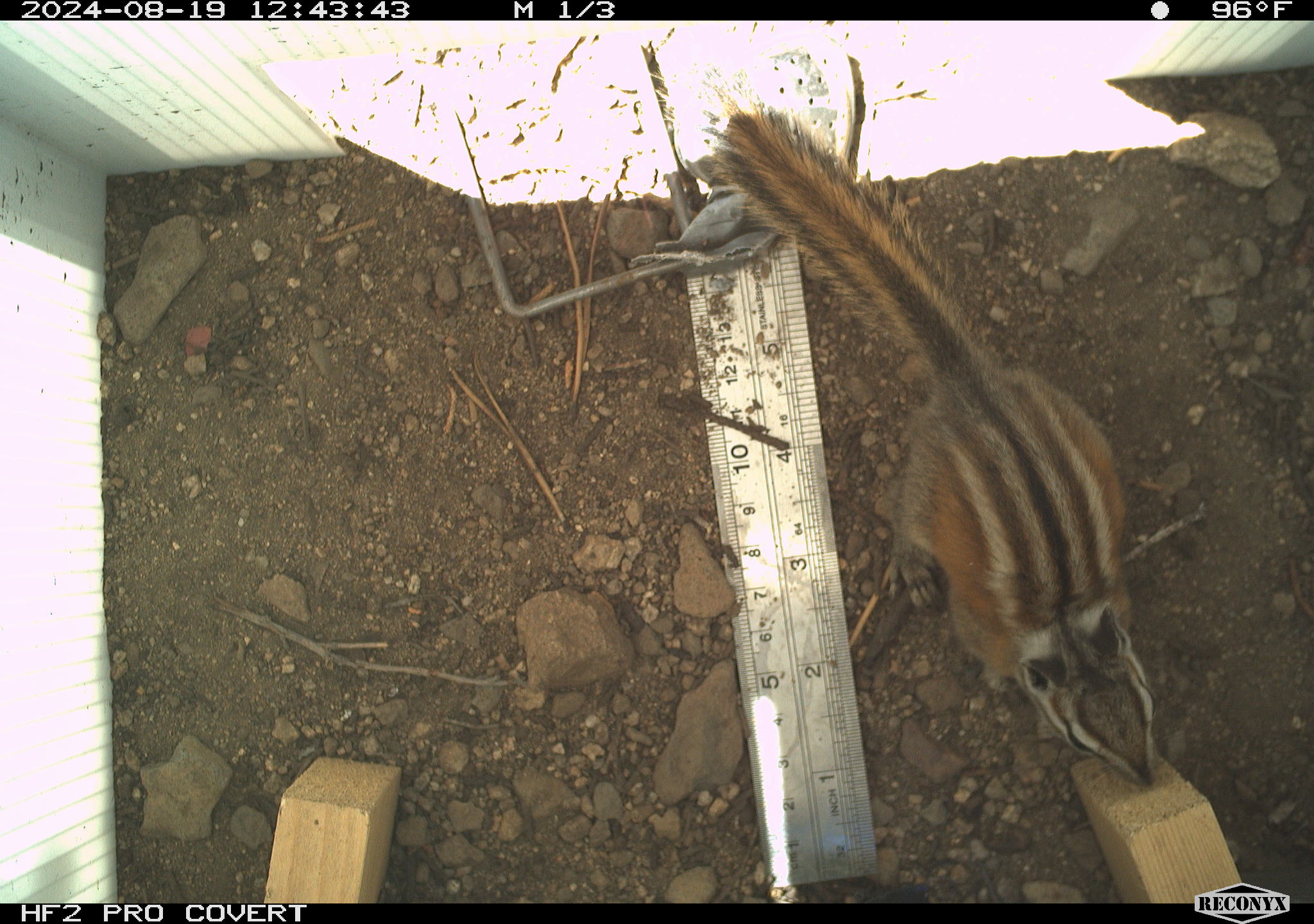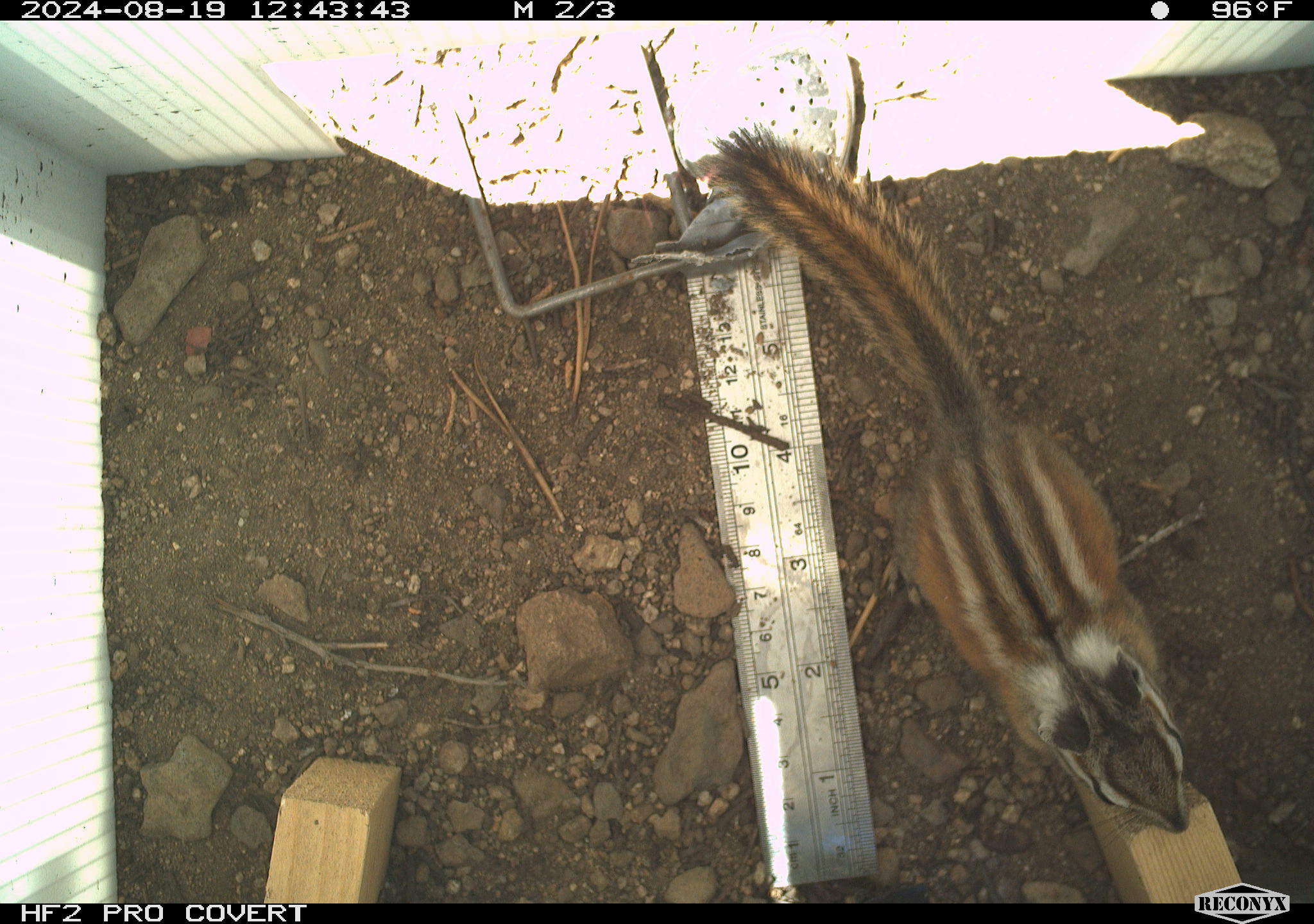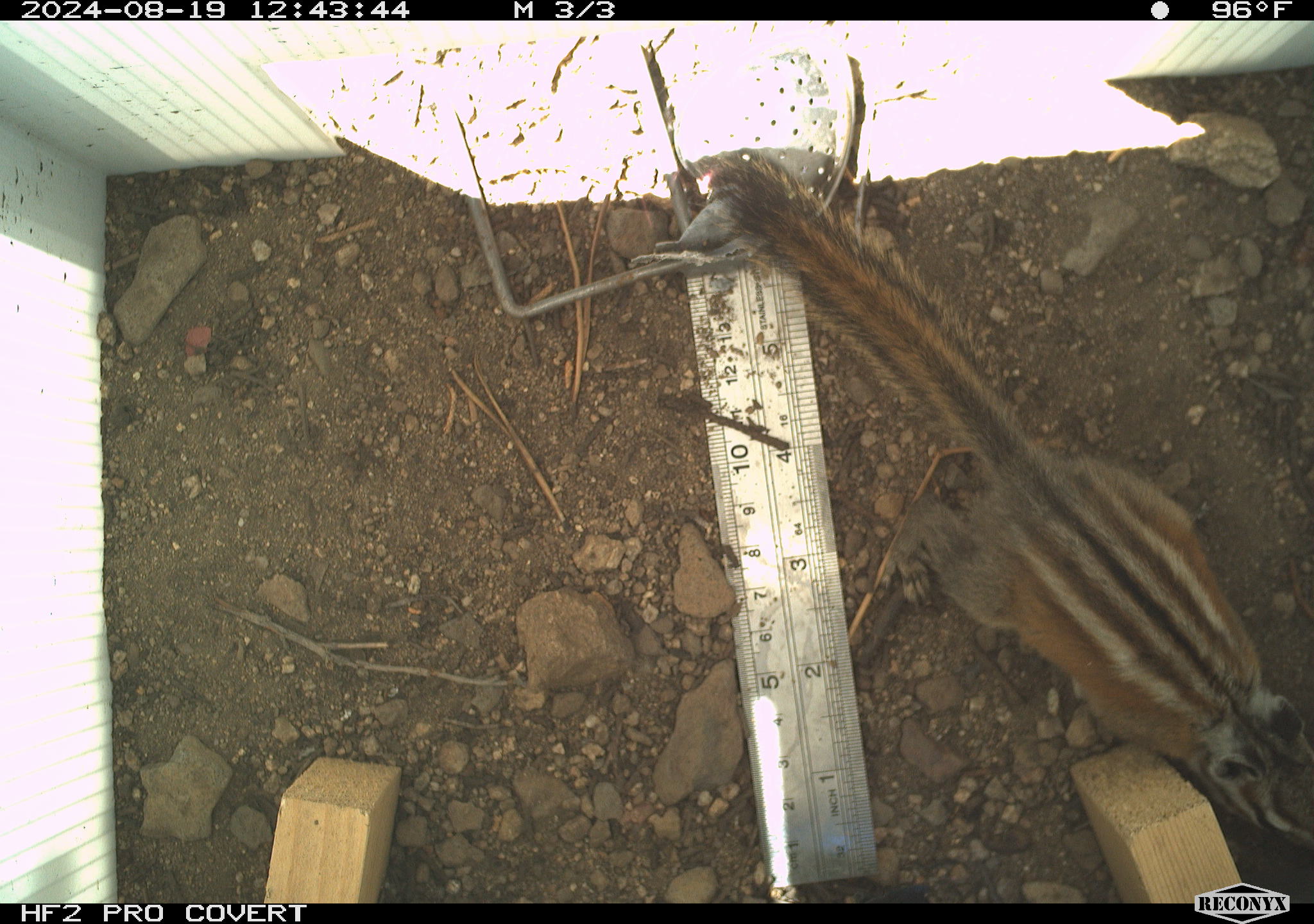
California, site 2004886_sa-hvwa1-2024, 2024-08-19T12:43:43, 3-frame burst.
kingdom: Animalia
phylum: Chordata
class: Mammalia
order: Rodentia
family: Sciuridae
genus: Neotamias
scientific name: Neotamias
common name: western chipmunks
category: neotamias species